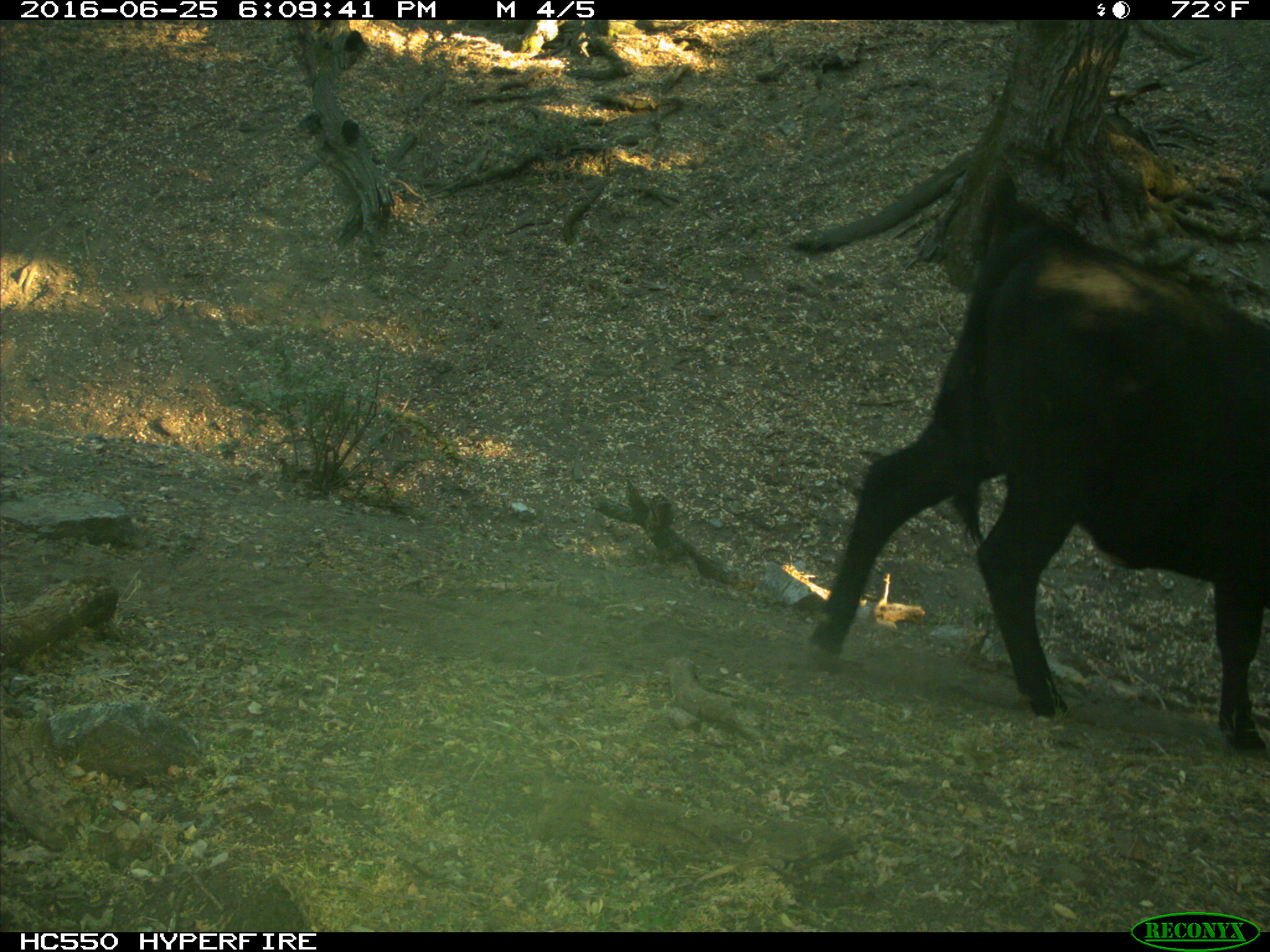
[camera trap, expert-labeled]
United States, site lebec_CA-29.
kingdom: Animalia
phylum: Chordata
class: Mammalia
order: Artiodactyla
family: Bovidae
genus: Bos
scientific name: Bos taurus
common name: domestic cow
Bos taurus (domestic cow).